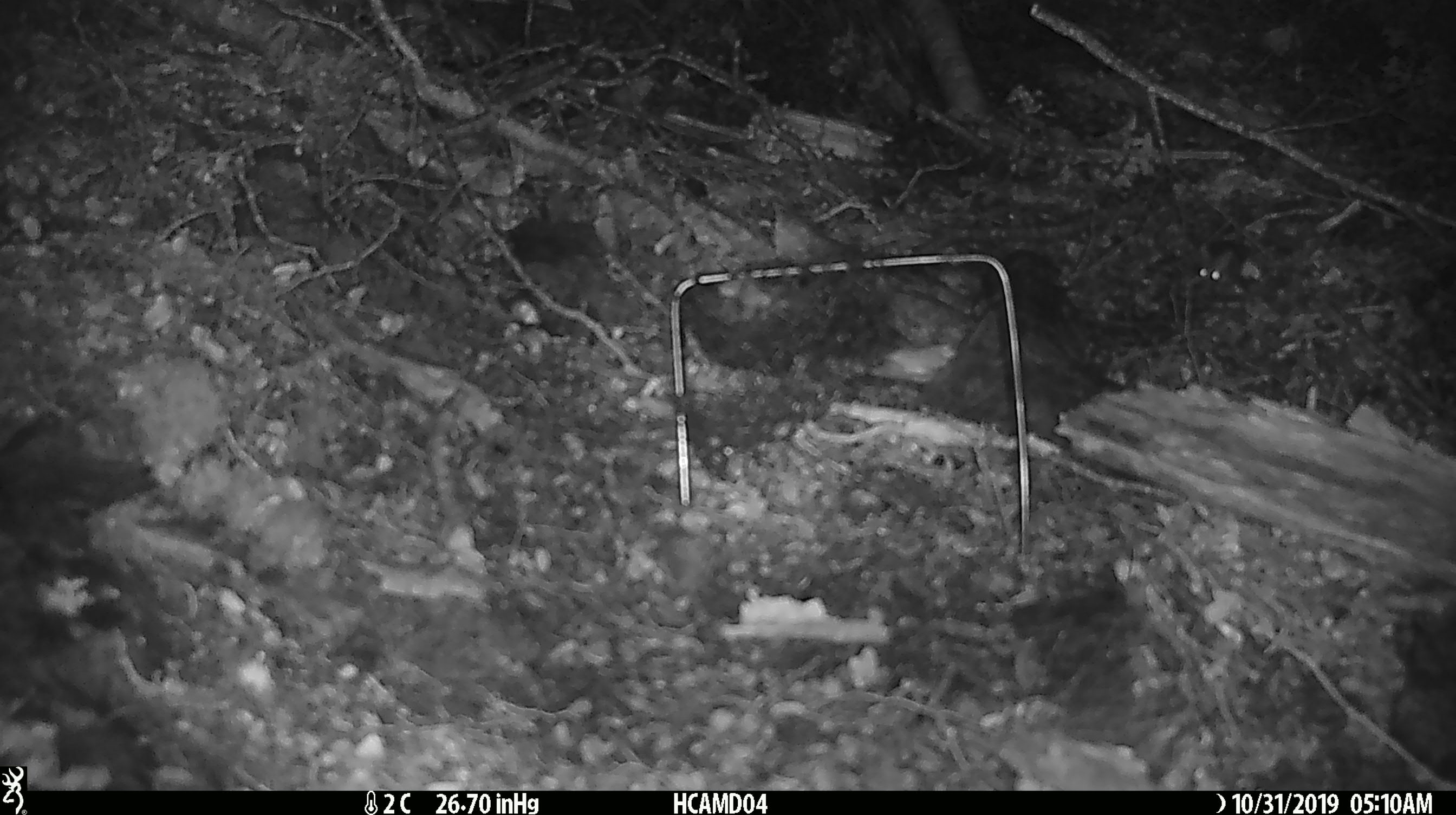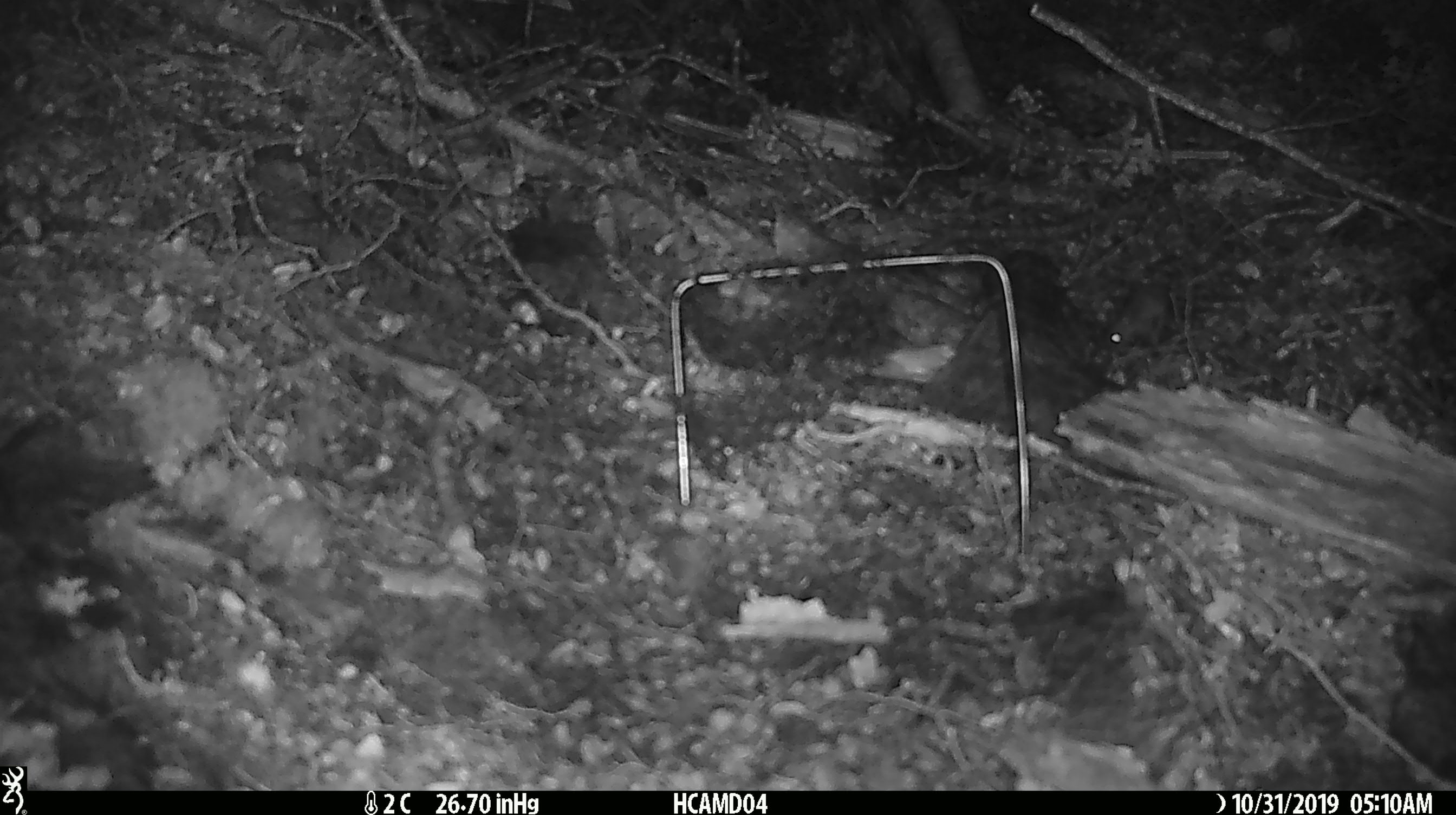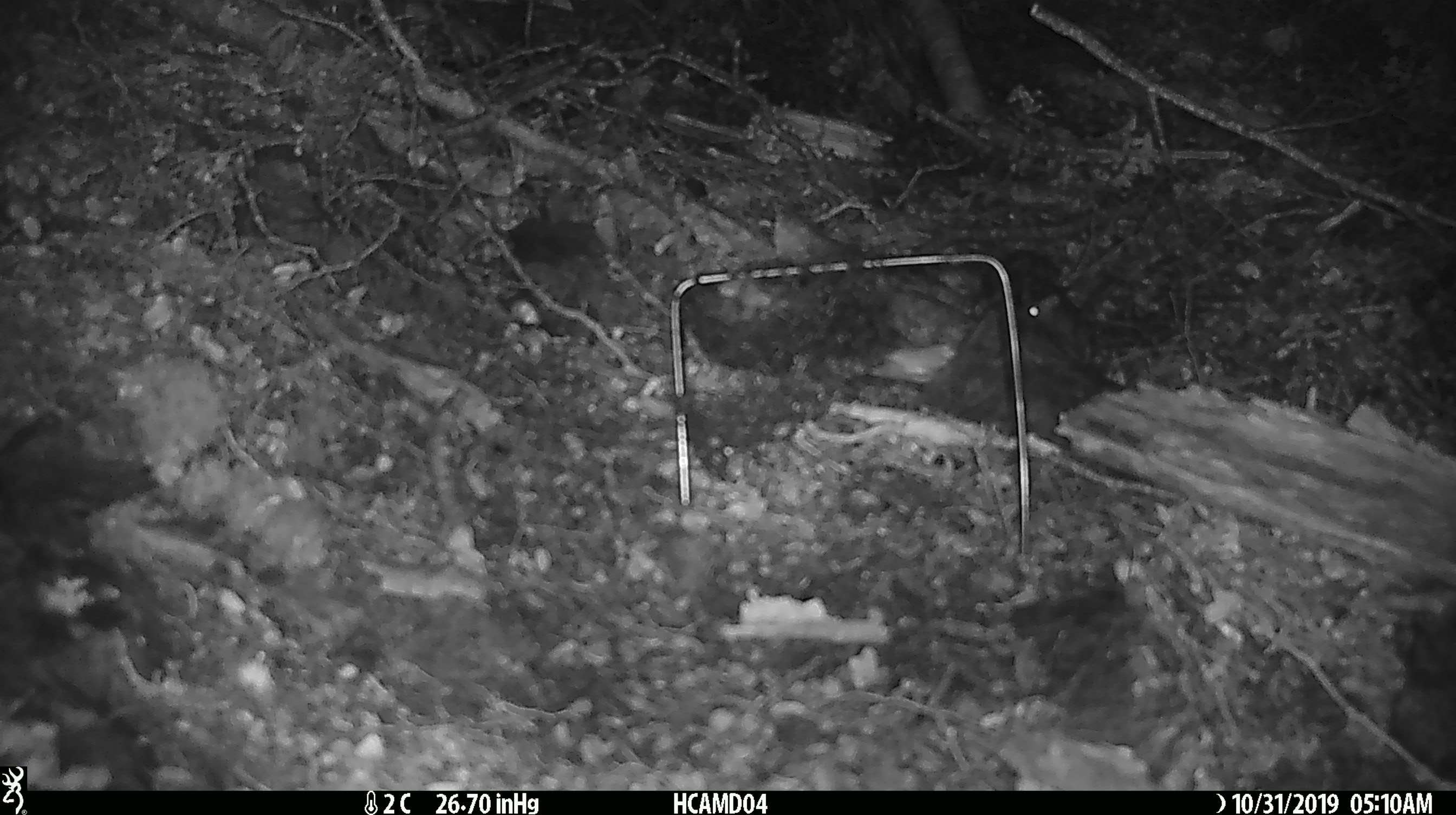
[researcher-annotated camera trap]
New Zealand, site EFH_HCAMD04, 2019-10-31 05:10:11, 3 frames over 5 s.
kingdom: Animalia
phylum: Chordata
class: Mammalia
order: Rodentia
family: Muridae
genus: Mus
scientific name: Mus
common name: mouse